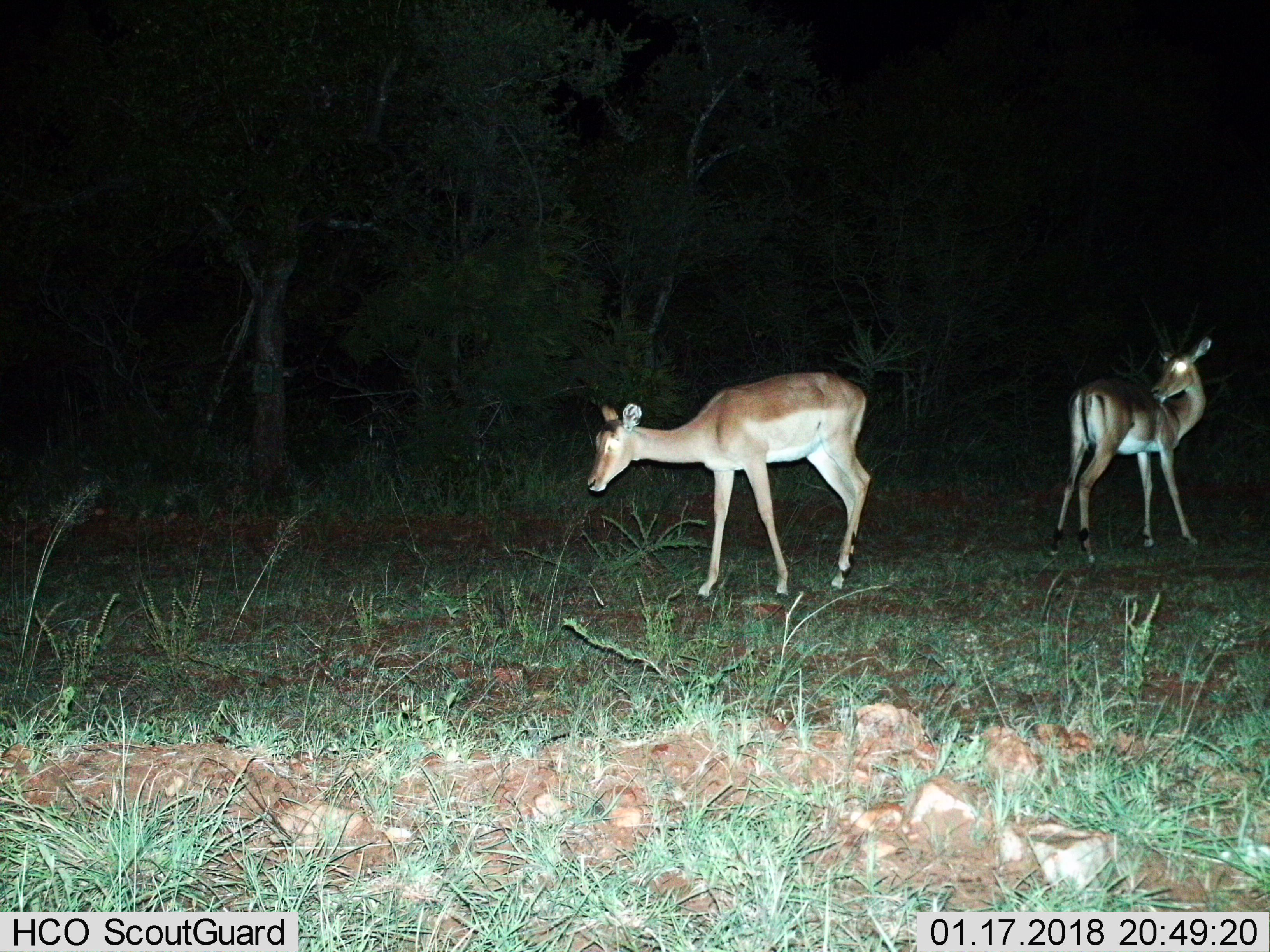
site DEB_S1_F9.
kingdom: Animalia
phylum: Chordata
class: Mammalia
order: Artiodactyla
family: Bovidae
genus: Aepyceros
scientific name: Aepyceros melampus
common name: impala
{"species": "impala (Aepyceros melampus)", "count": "2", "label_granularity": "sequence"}